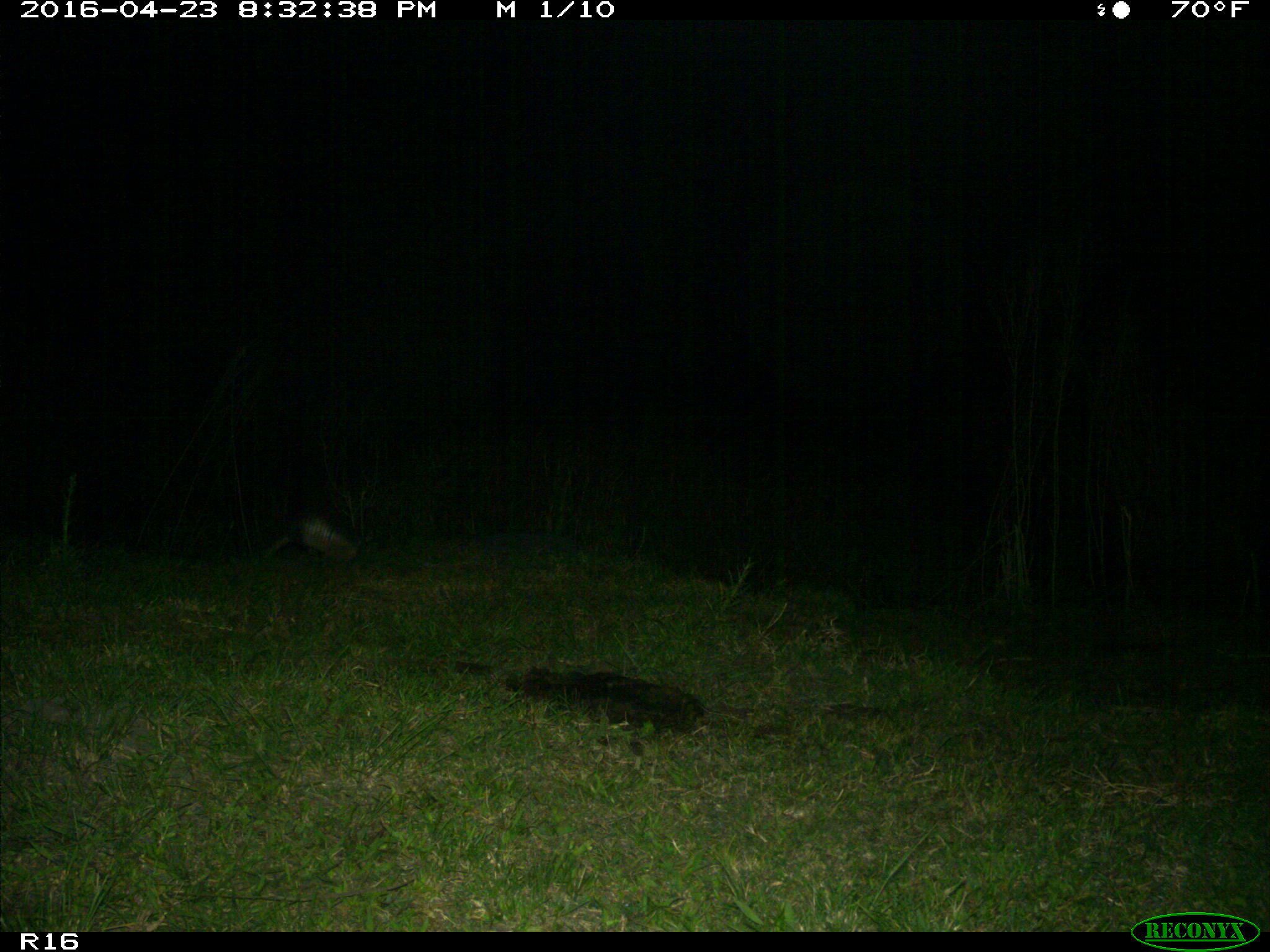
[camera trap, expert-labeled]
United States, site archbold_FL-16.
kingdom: Animalia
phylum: Chordata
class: Mammalia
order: Cingulata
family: Dasypodidae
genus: Dasypus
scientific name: Dasypus novemcinctus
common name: nine-banded armadillo